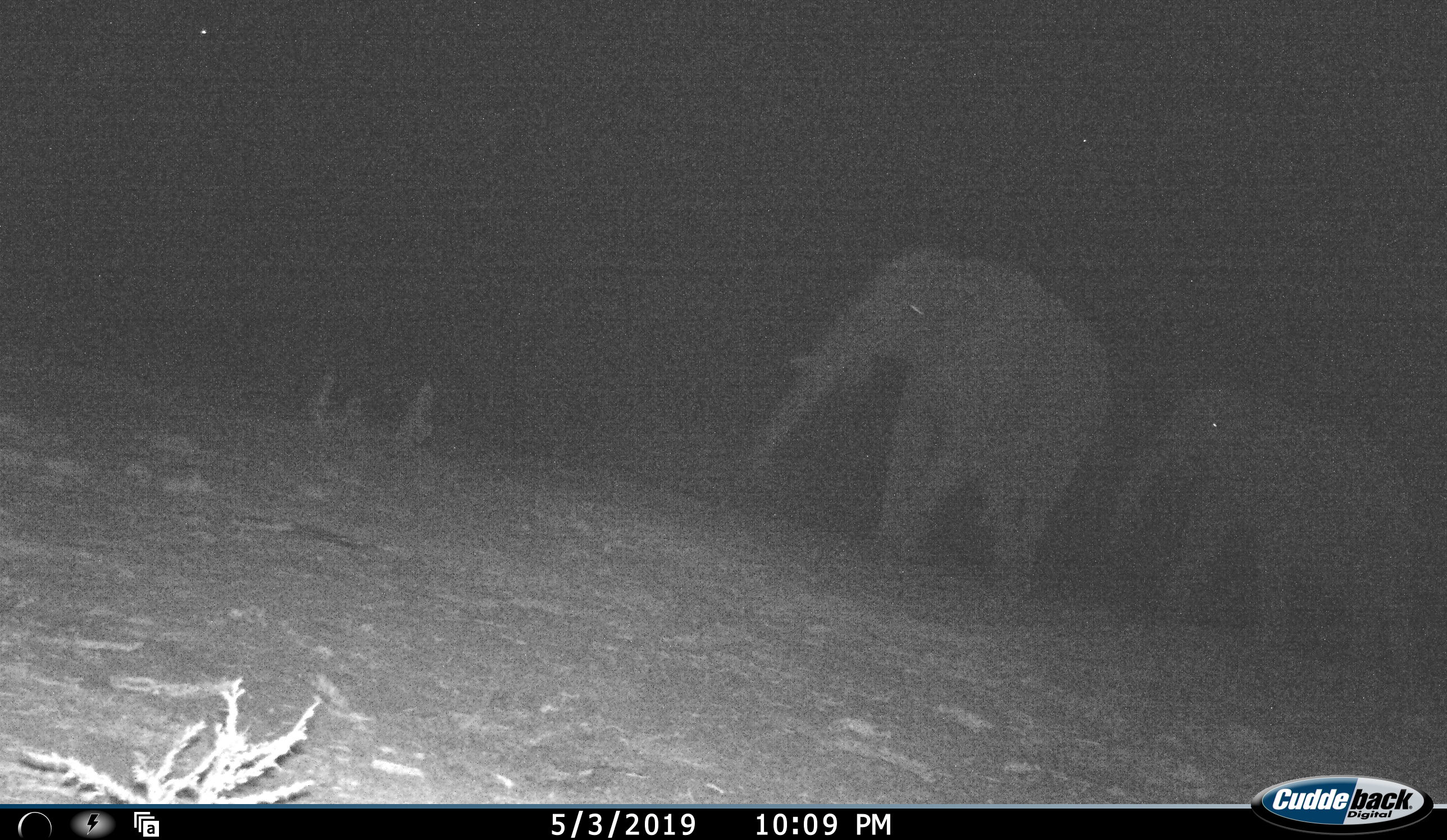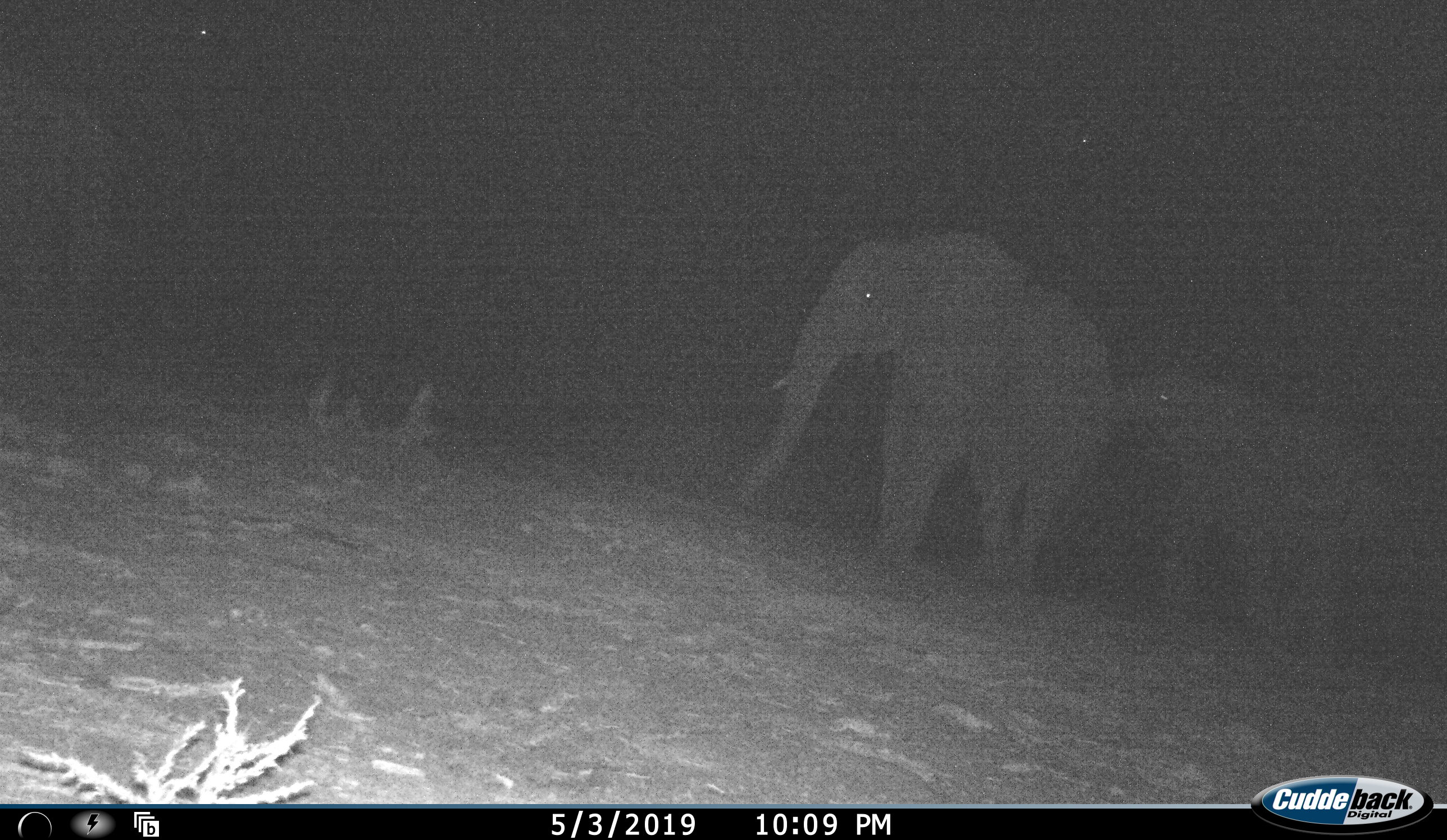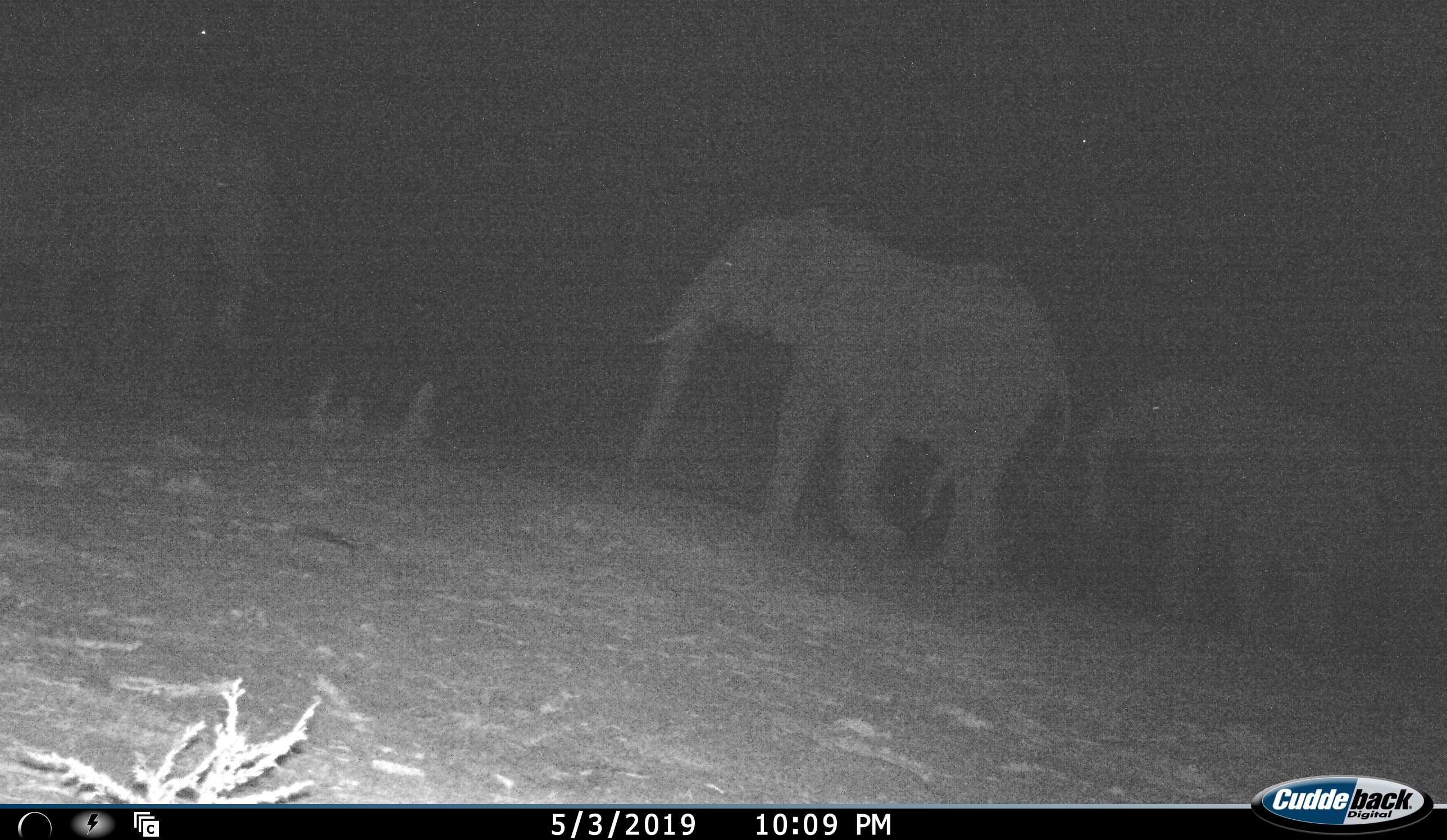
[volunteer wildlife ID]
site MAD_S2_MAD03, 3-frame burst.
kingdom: Animalia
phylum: Chordata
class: Mammalia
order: Proboscidea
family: Elephantidae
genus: Loxodonta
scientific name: Loxodonta africana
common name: african bush elephant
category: elephant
Elephant (african bush elephant) (Loxodonta africana), count 3. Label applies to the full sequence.